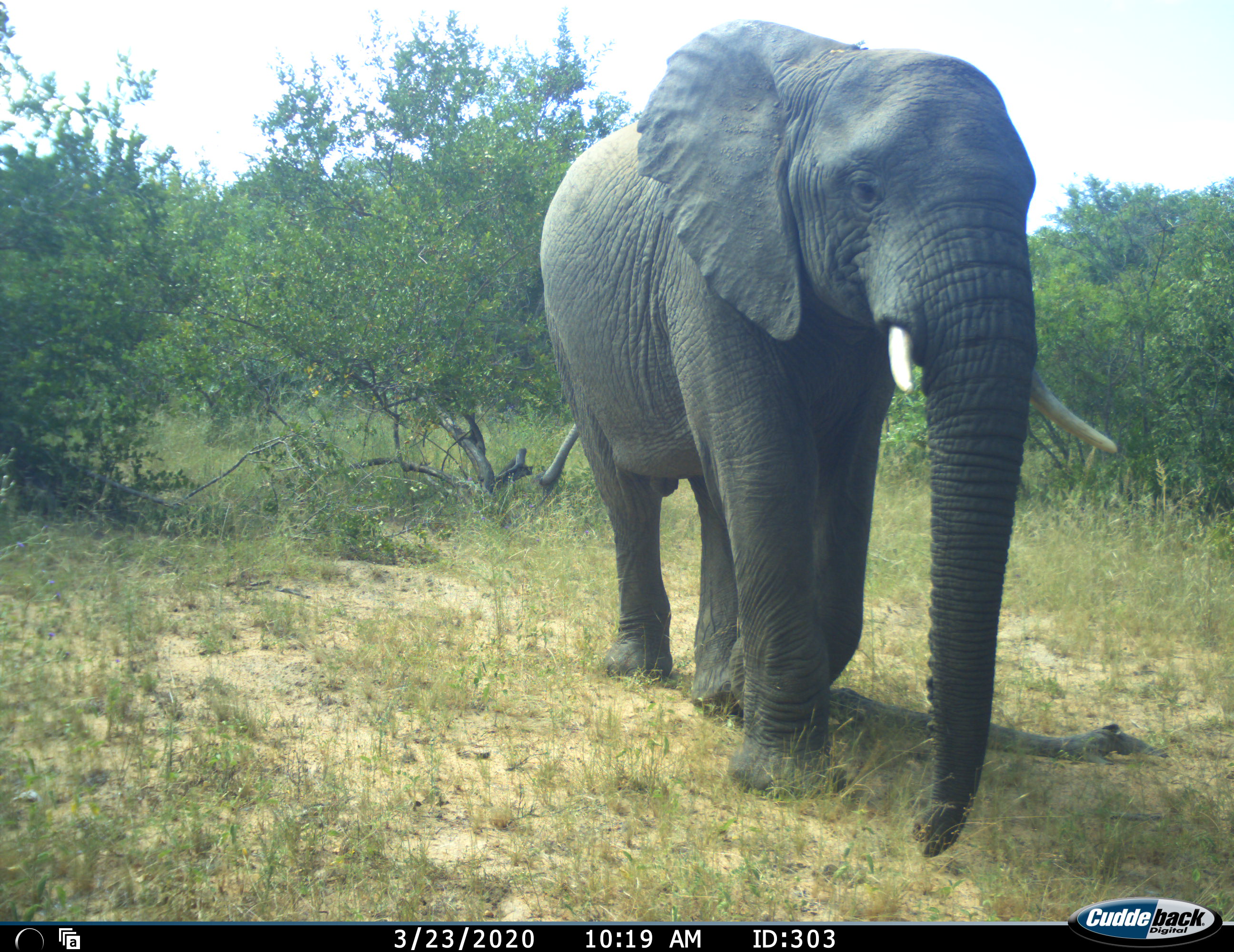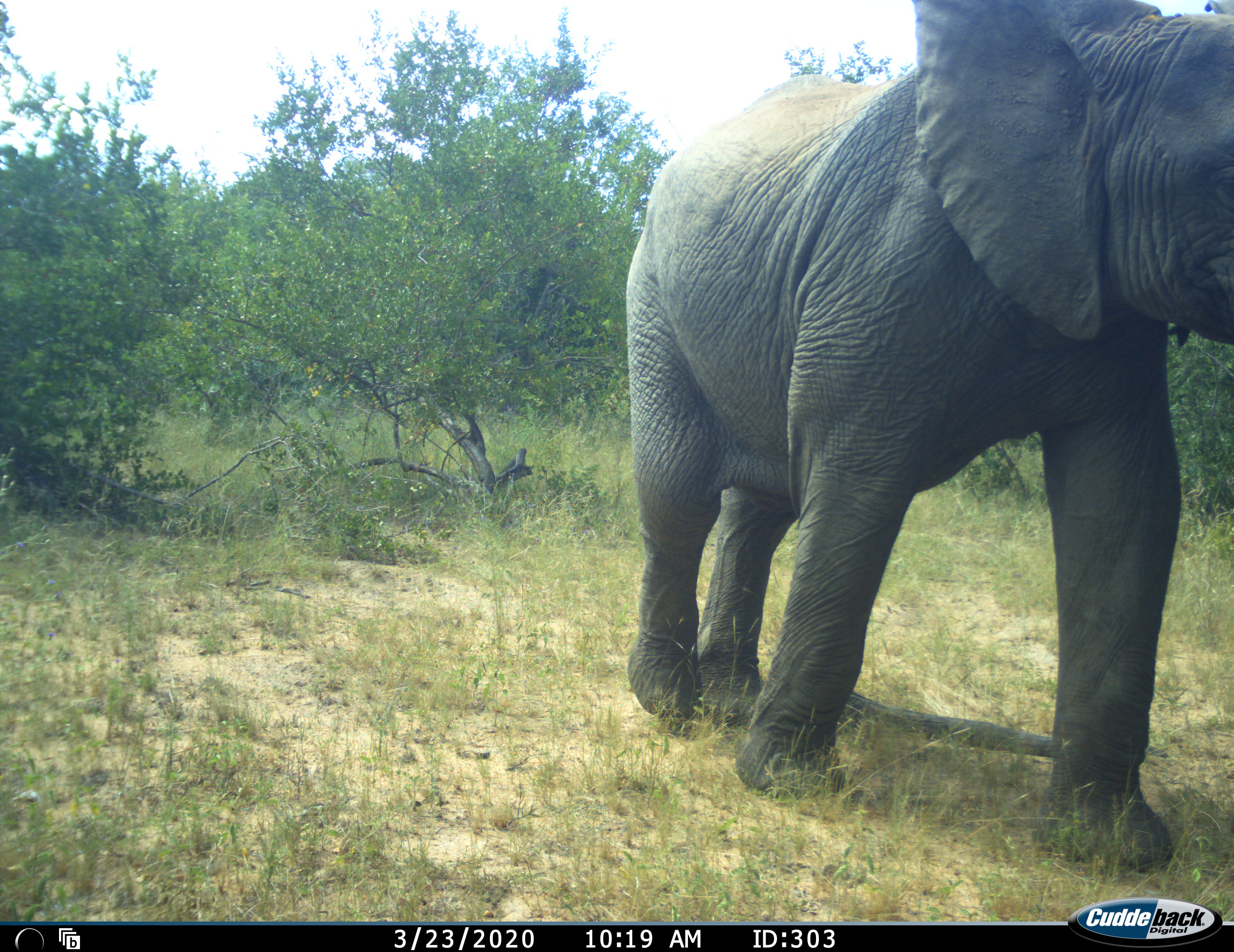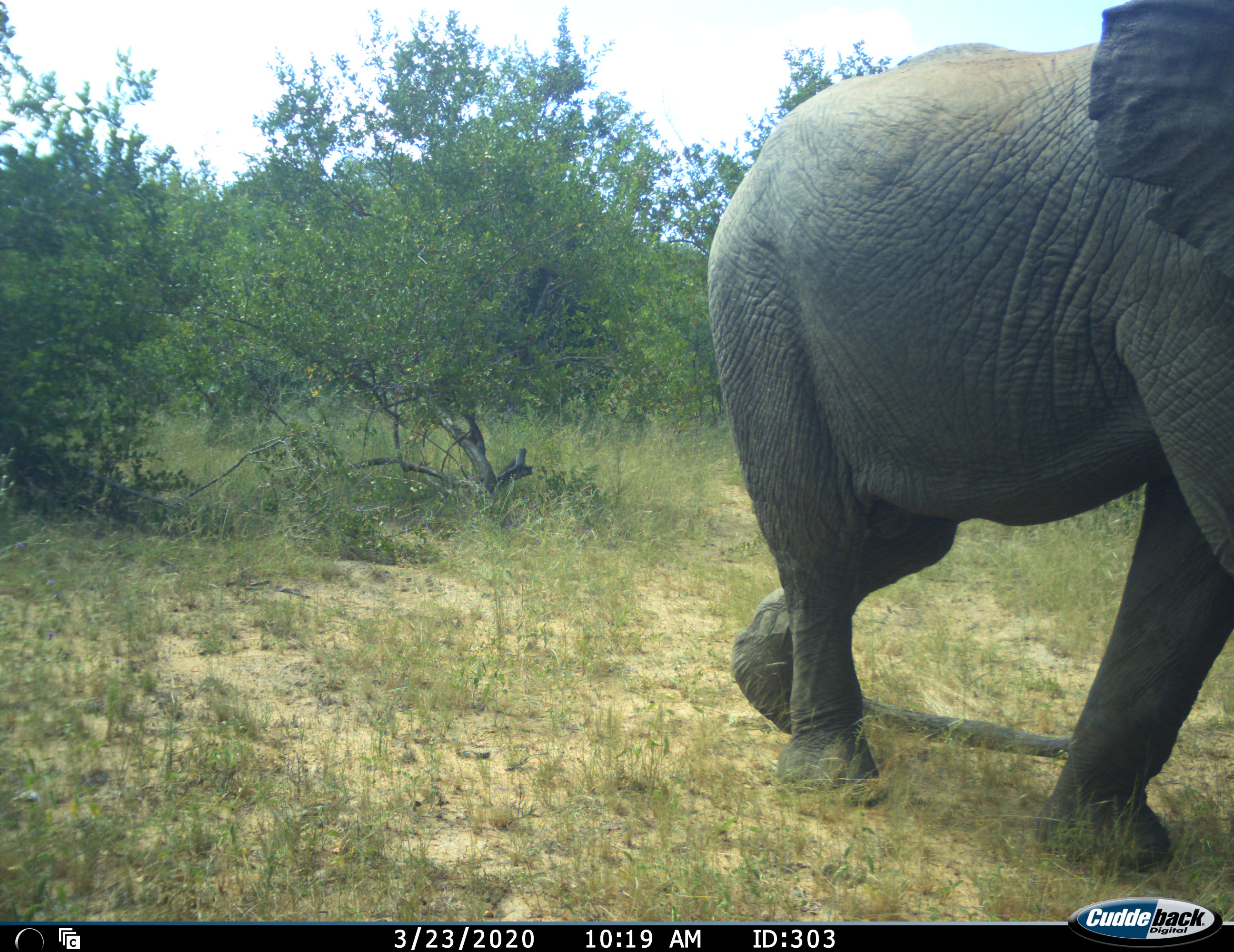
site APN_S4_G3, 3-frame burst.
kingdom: Animalia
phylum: Chordata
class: Mammalia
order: Proboscidea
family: Elephantidae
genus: Loxodonta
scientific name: Loxodonta africana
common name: african bush elephant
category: elephant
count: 1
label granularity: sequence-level